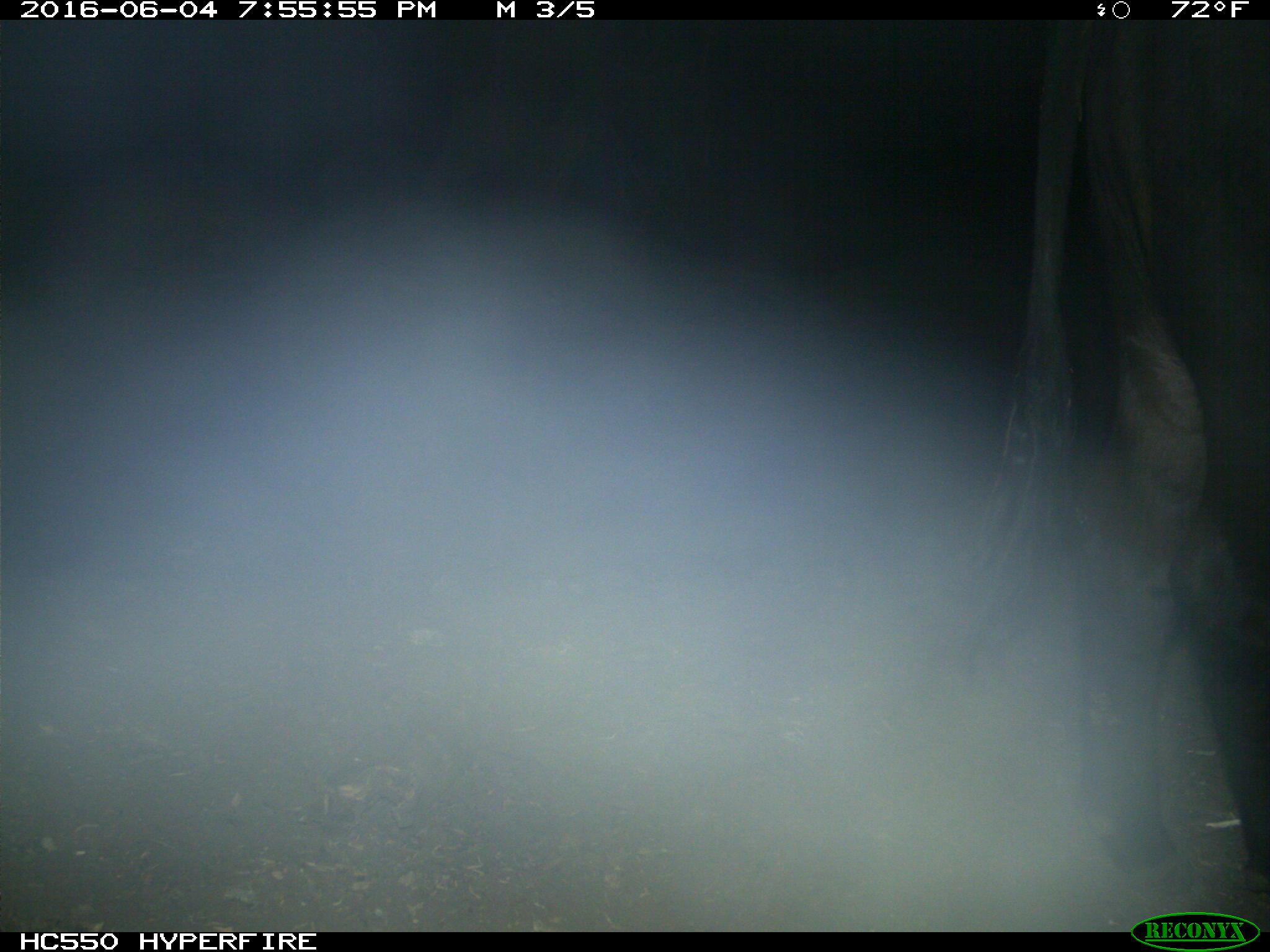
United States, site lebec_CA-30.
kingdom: Animalia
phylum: Chordata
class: Mammalia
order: Artiodactyla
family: Bovidae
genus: Bos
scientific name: Bos taurus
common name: domestic cow